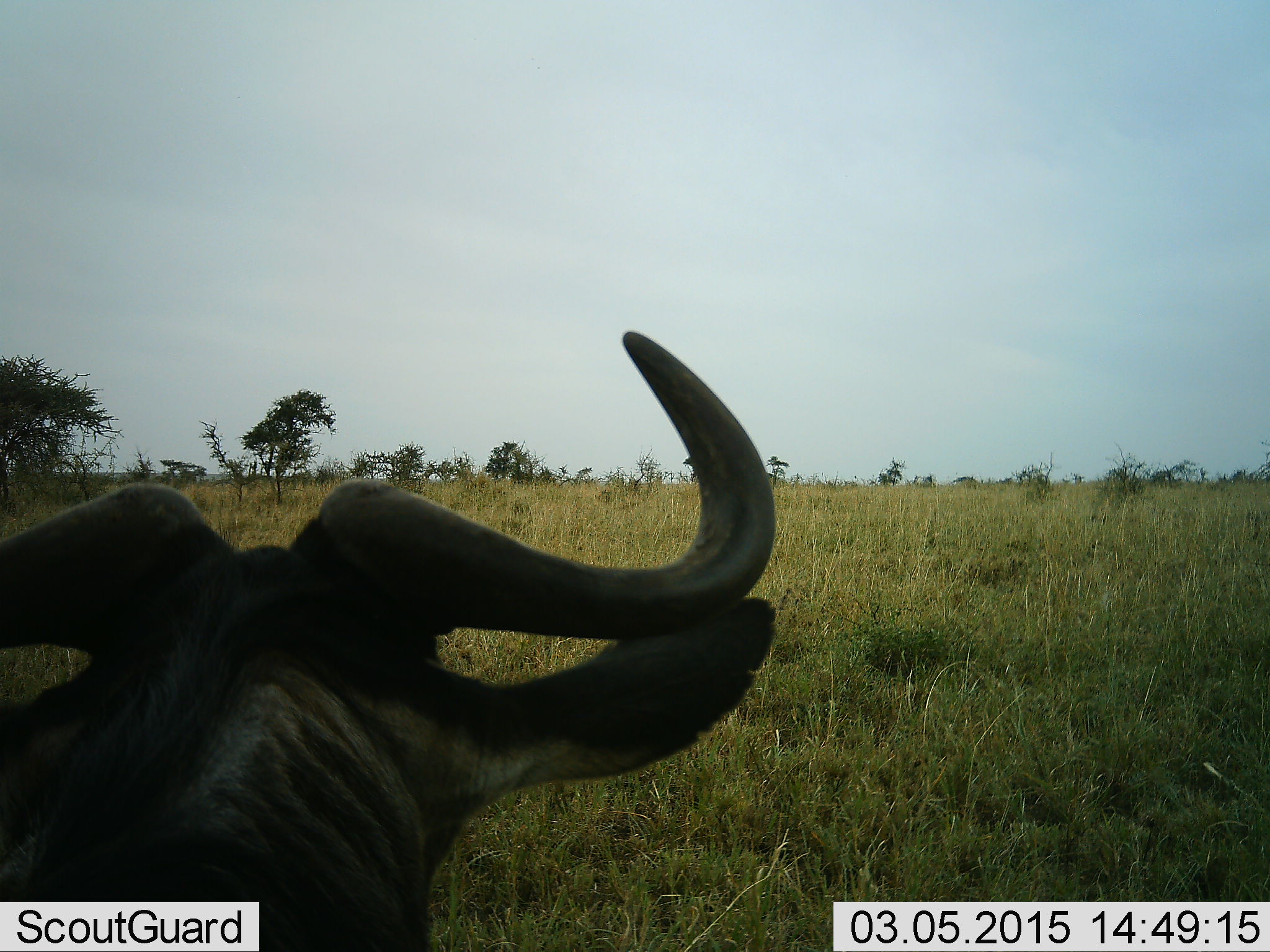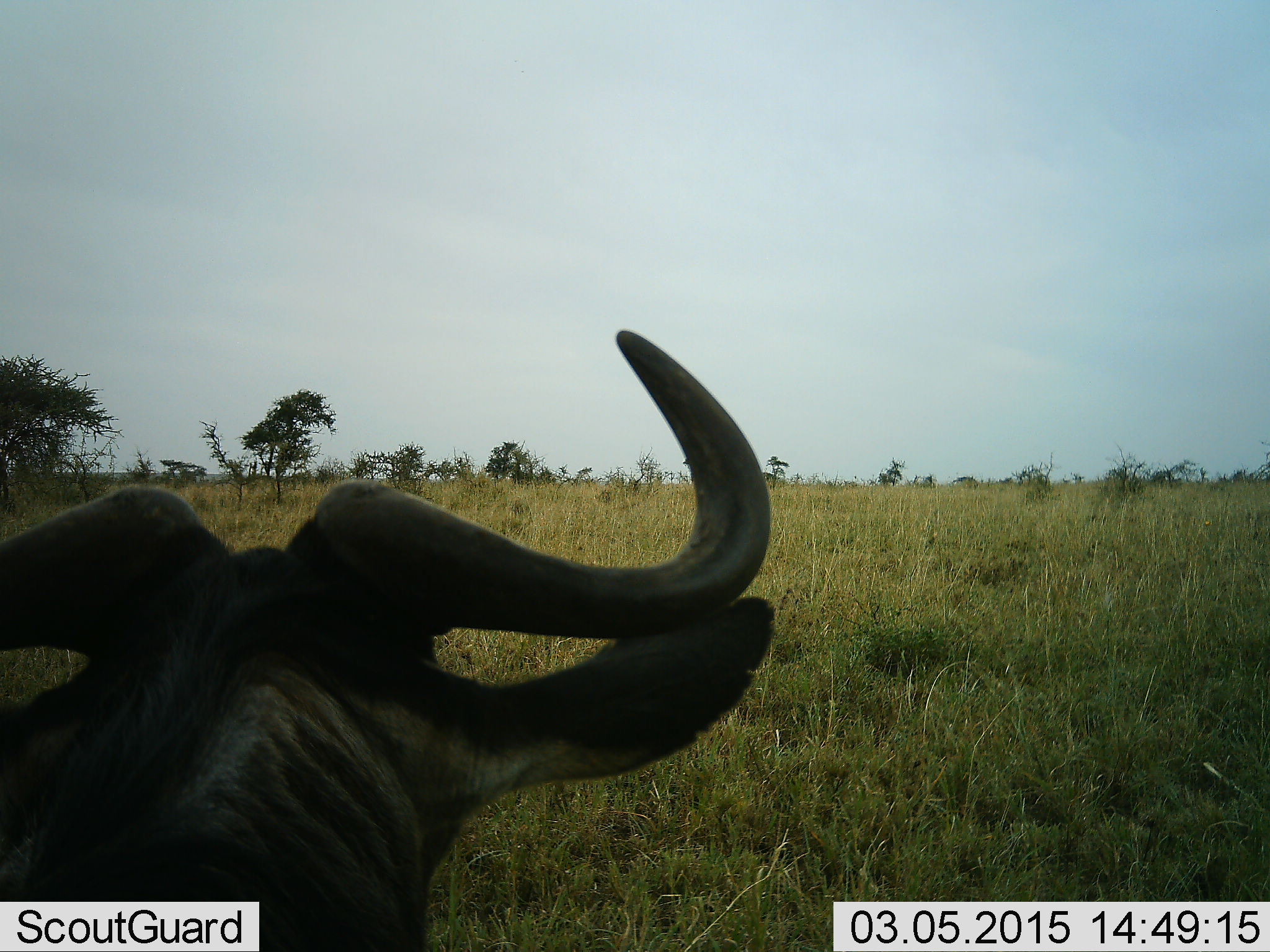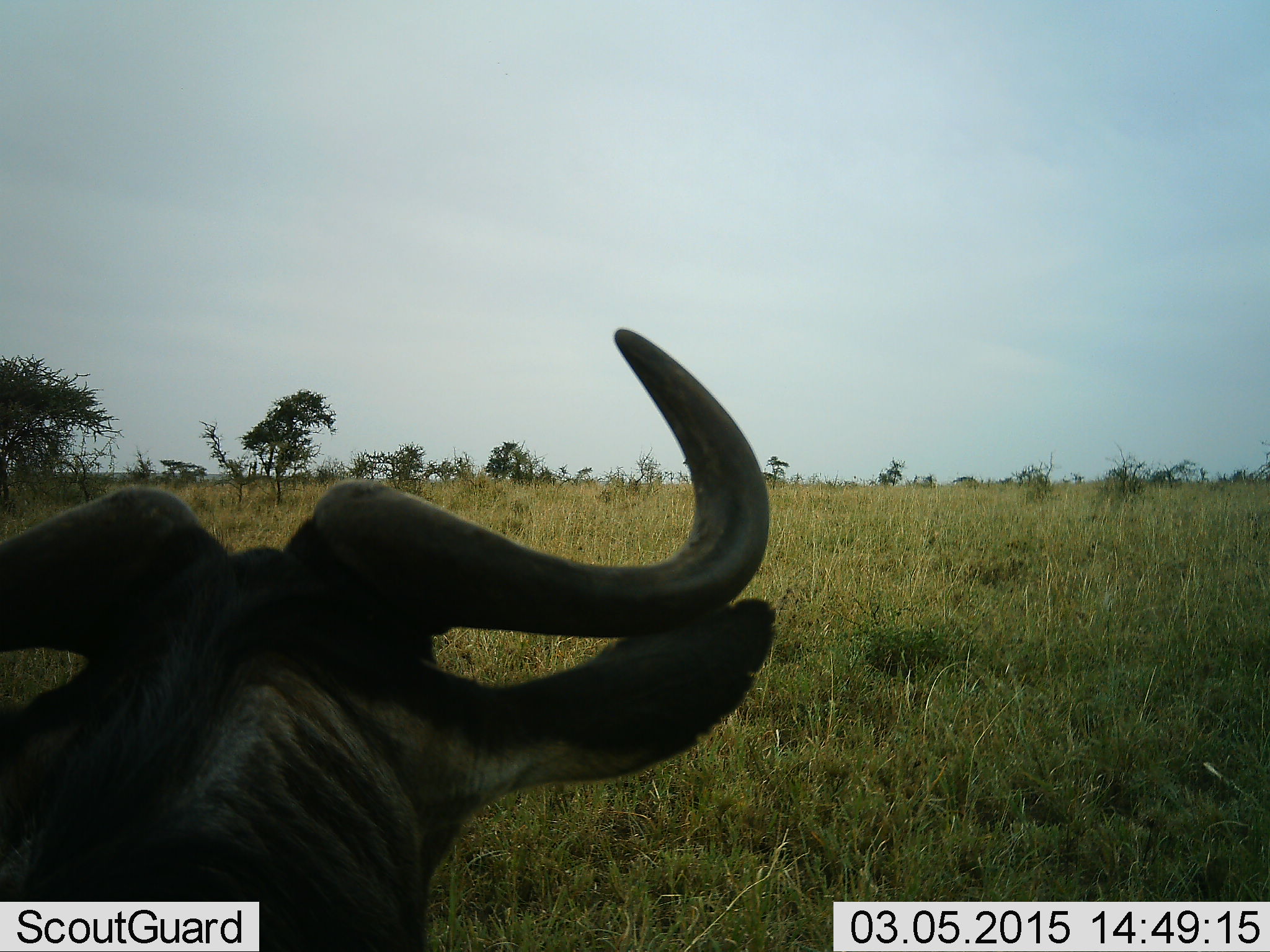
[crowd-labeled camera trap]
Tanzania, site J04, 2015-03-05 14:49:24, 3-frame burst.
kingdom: Animalia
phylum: Chordata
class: Mammalia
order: Artiodactyla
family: Bovidae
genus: Connochaetes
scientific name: Connochaetes taurinus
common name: blue wildebeest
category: wildebeest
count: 1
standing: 60%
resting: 40%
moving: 0%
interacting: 0%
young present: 0%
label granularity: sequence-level